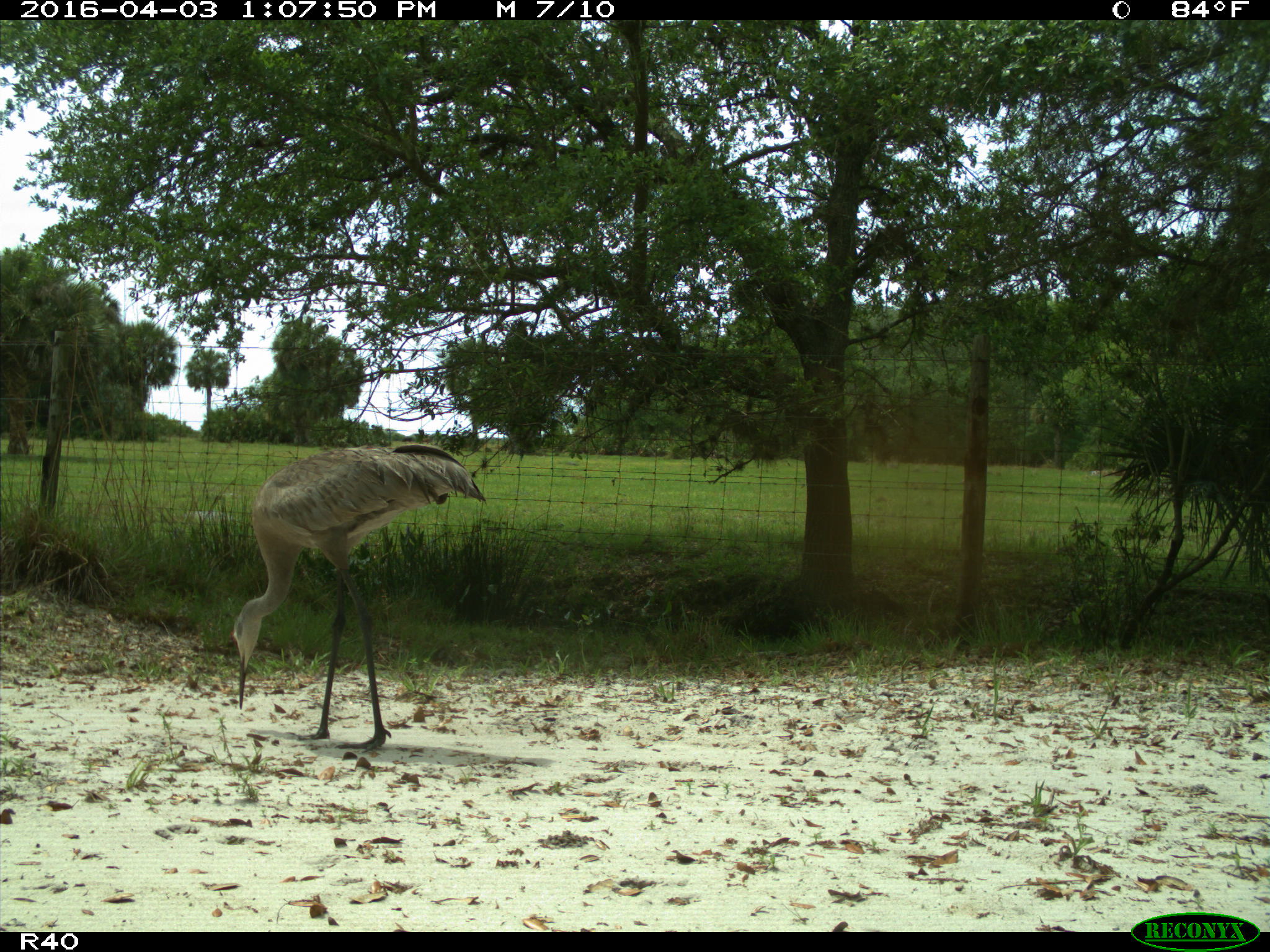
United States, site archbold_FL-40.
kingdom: Animalia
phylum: Chordata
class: Aves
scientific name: Aves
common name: birds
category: unidentified bird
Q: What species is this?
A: Unidentified bird (birds) (Aves).